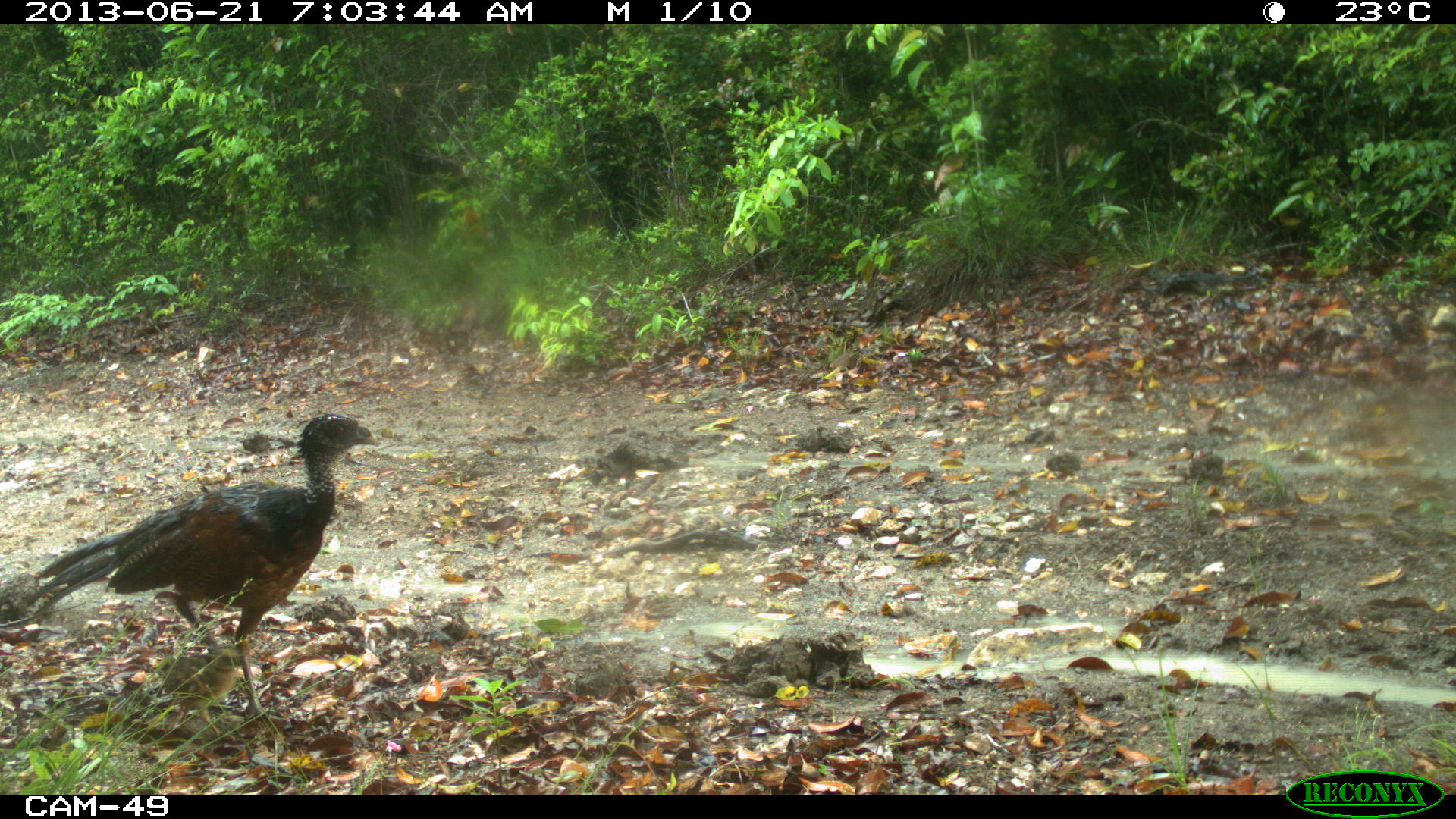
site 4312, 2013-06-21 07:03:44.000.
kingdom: Animalia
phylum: Chordata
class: Aves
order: Galliformes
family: Cracidae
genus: Crax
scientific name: Crax rubra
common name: great curassow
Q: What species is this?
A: Crax rubra (great curassow).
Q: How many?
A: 1.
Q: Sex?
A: Female.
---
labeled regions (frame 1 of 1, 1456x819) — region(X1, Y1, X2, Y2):
crax rubra: region(6, 409, 379, 735); region(150, 646, 249, 735)